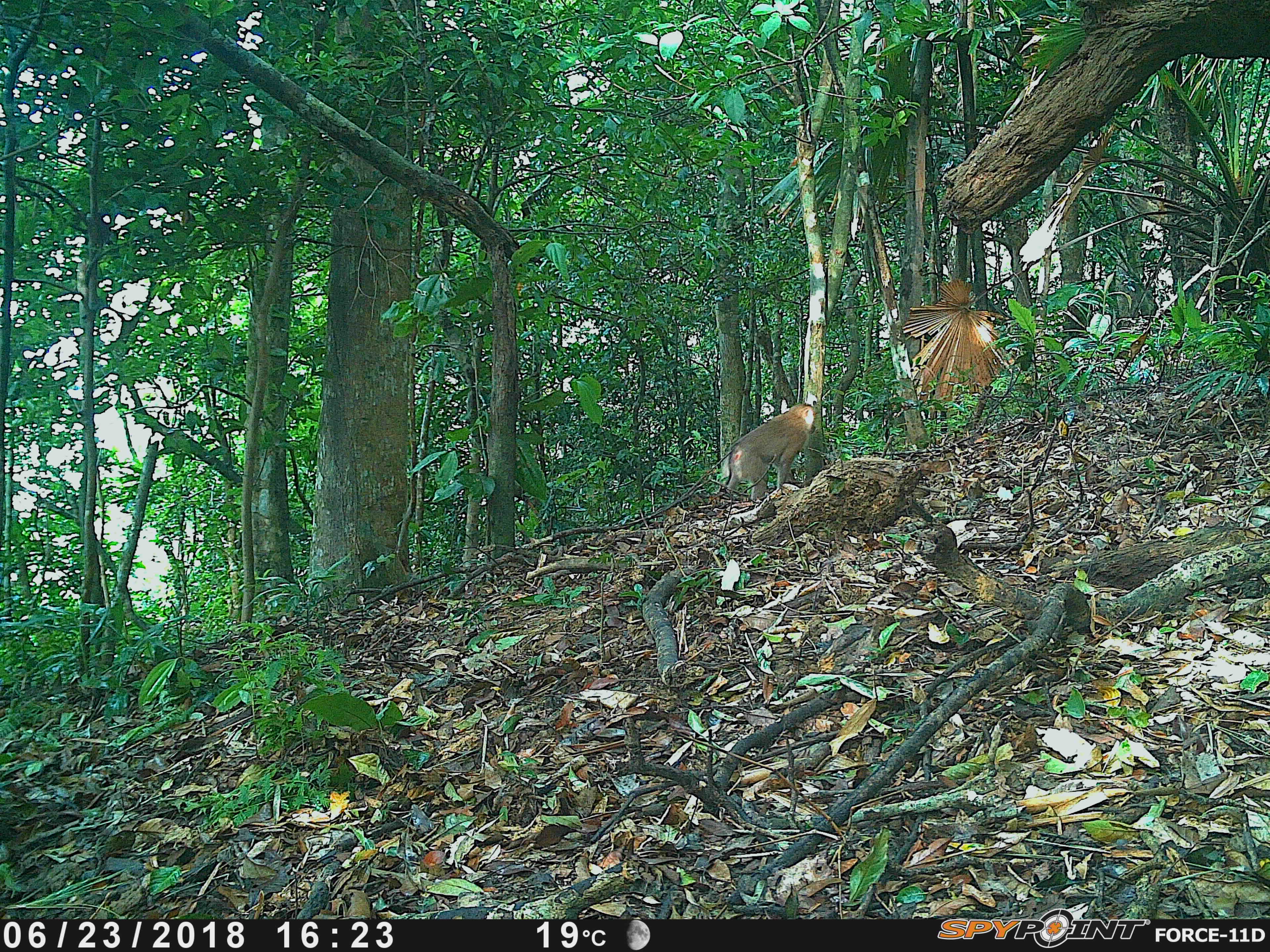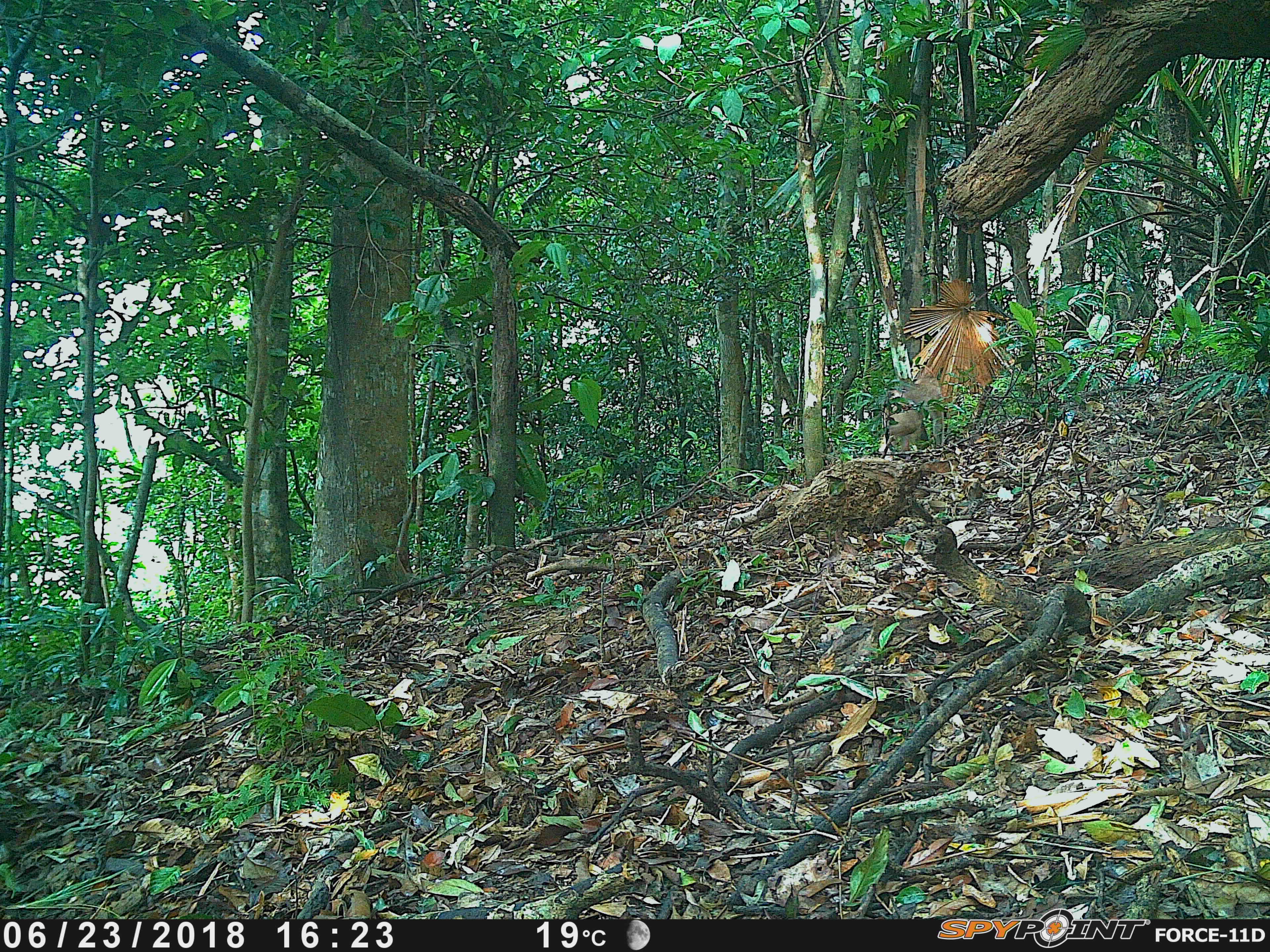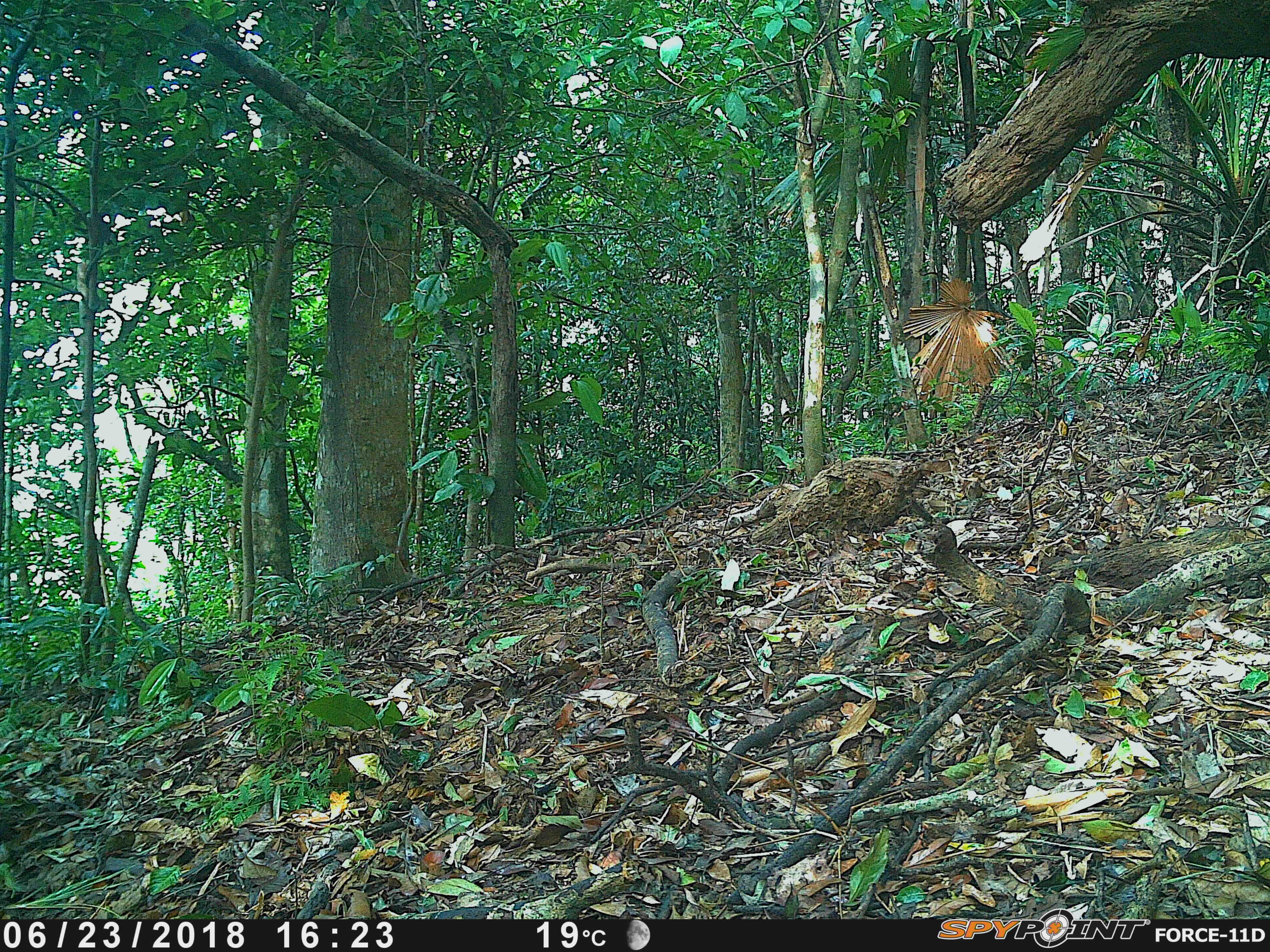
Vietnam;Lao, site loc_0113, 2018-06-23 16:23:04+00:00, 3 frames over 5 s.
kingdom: Animalia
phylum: Chordata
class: Mammalia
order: Primates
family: Cercopithecidae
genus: Macaca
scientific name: Macaca nemestrina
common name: pig-tailed macaque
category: pig tailed macaque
Pig tailed macaque (pig-tailed macaque) (Macaca nemestrina). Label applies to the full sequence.